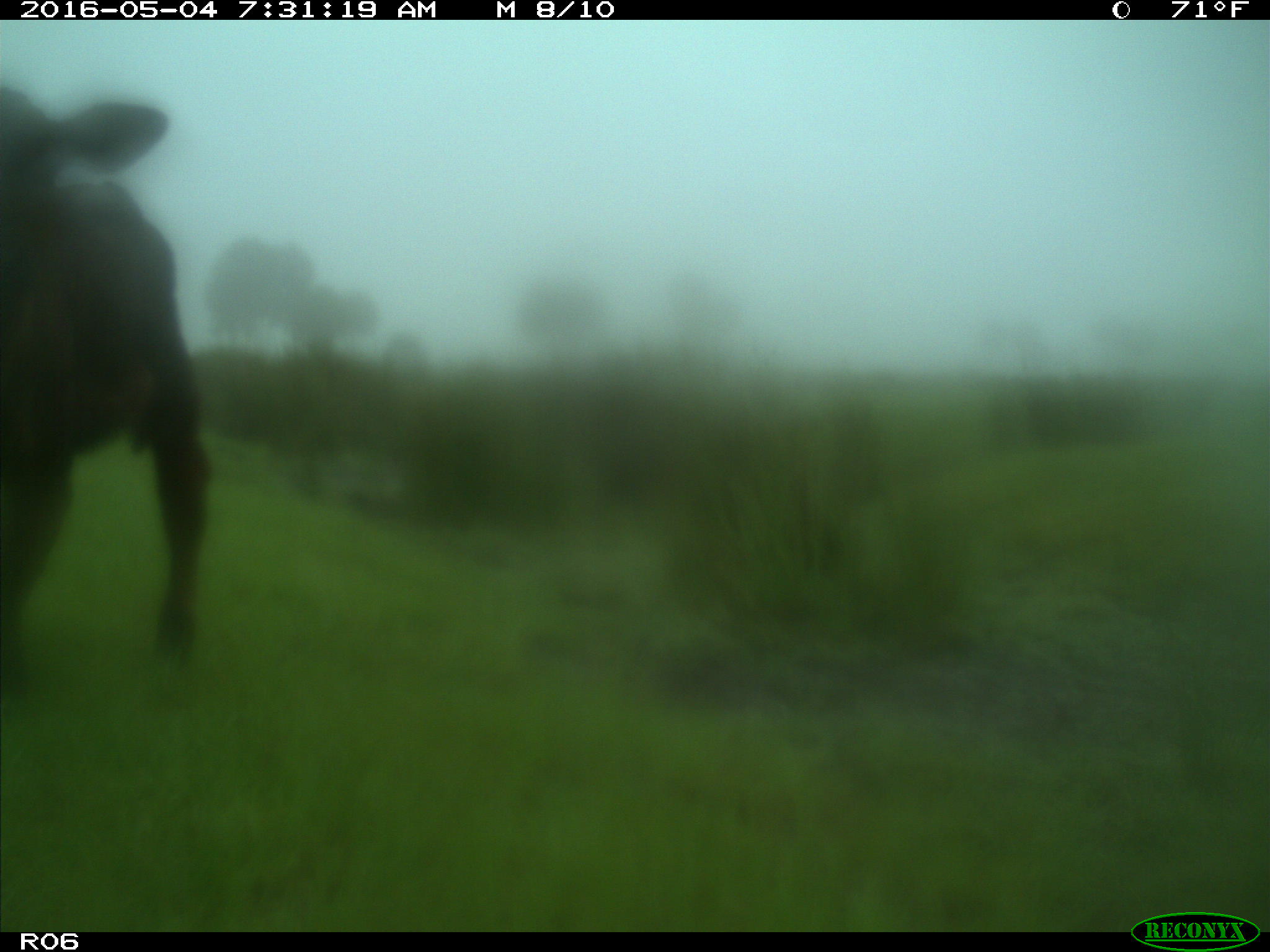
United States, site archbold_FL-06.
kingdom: Animalia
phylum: Chordata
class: Mammalia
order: Artiodactyla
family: Bovidae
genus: Bos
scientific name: Bos taurus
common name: domestic cow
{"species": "Bos taurus (domestic cow)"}